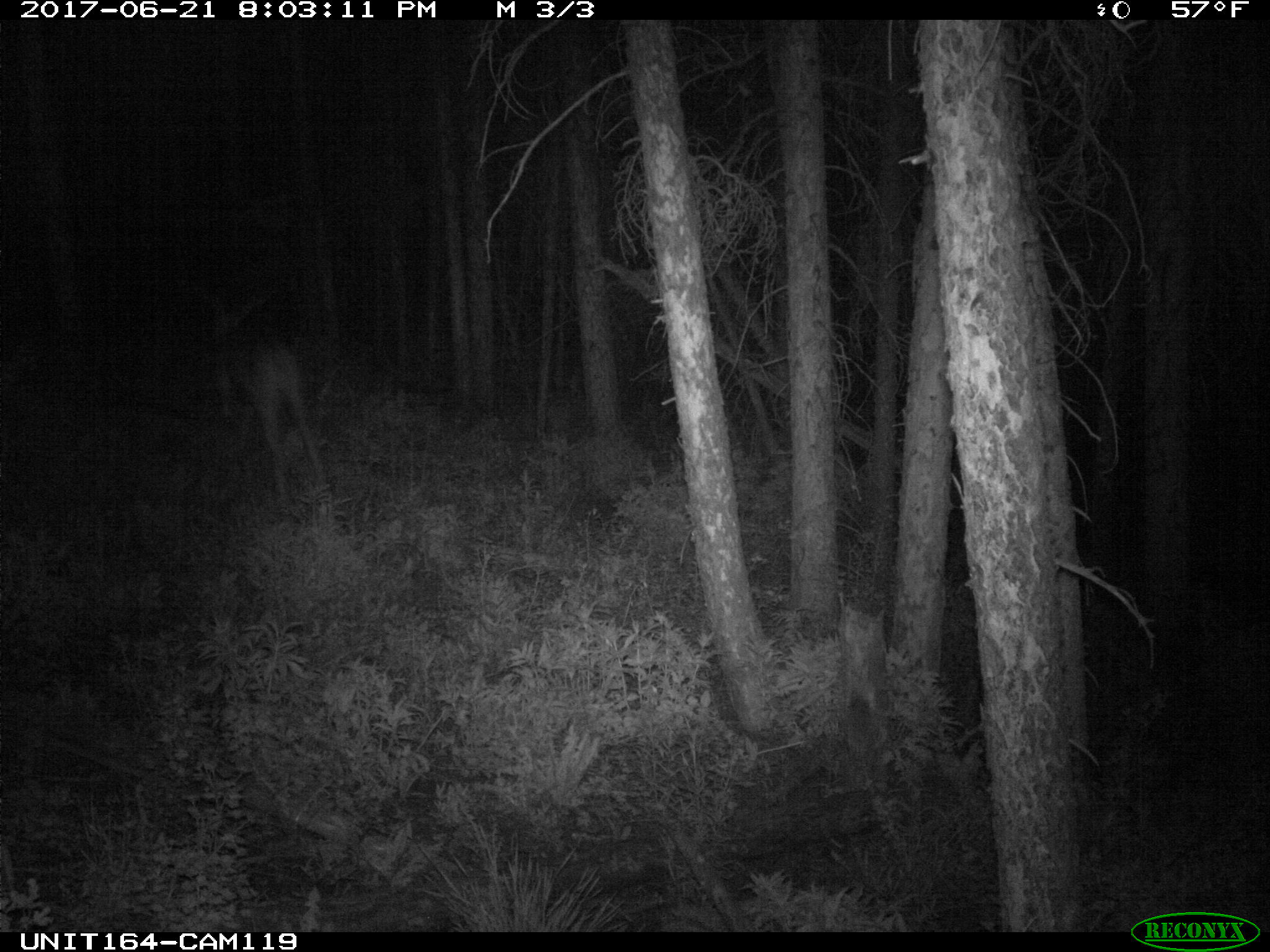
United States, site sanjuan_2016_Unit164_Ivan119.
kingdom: Animalia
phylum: Chordata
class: Mammalia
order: Artiodactyla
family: Cervidae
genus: Odocoileus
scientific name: Odocoileus hemionus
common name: mule deer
Odocoileus hemionus (mule deer).